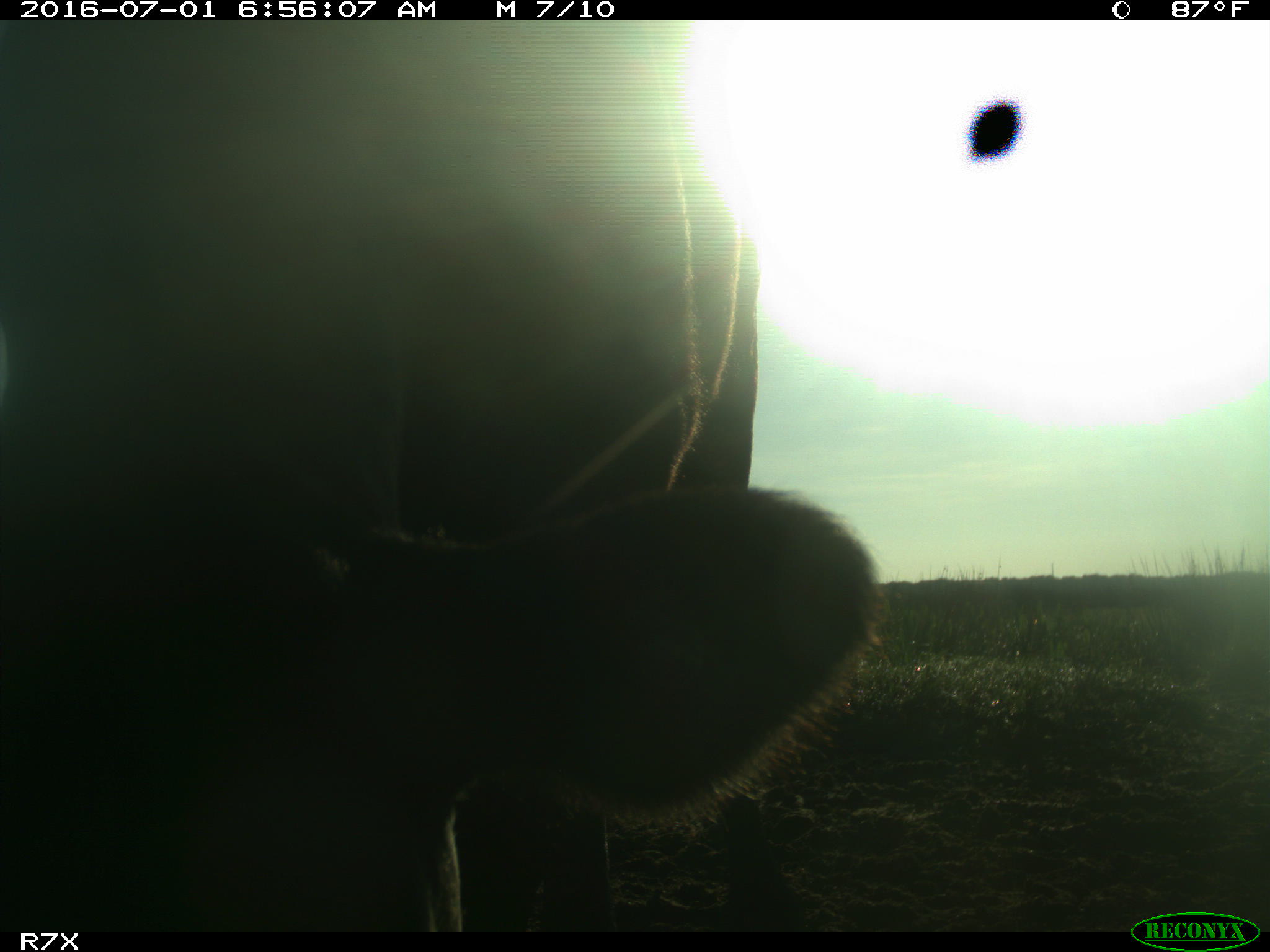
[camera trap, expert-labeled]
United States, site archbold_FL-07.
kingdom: Animalia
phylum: Chordata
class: Mammalia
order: Artiodactyla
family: Bovidae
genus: Bos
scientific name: Bos taurus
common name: domestic cow